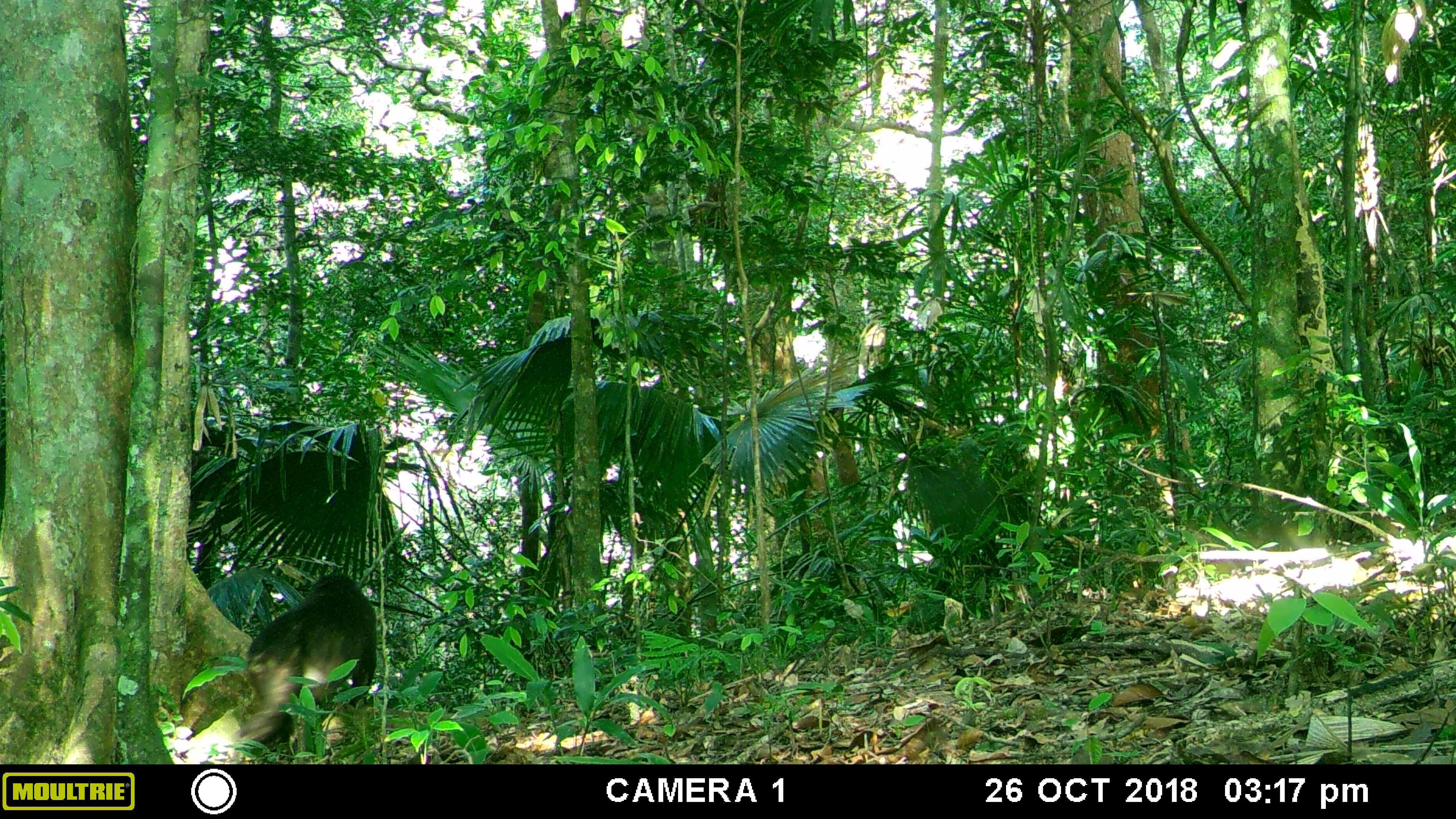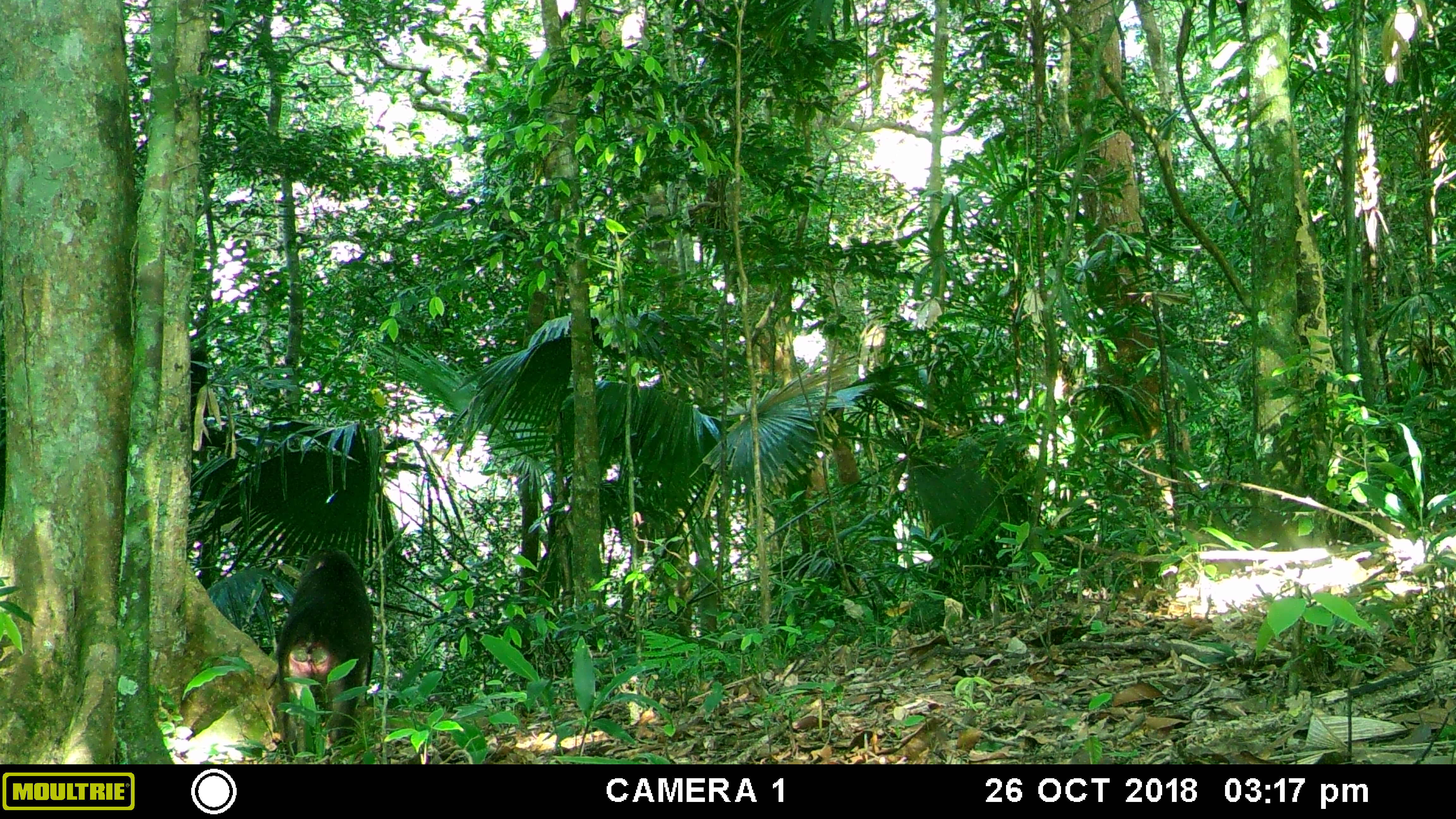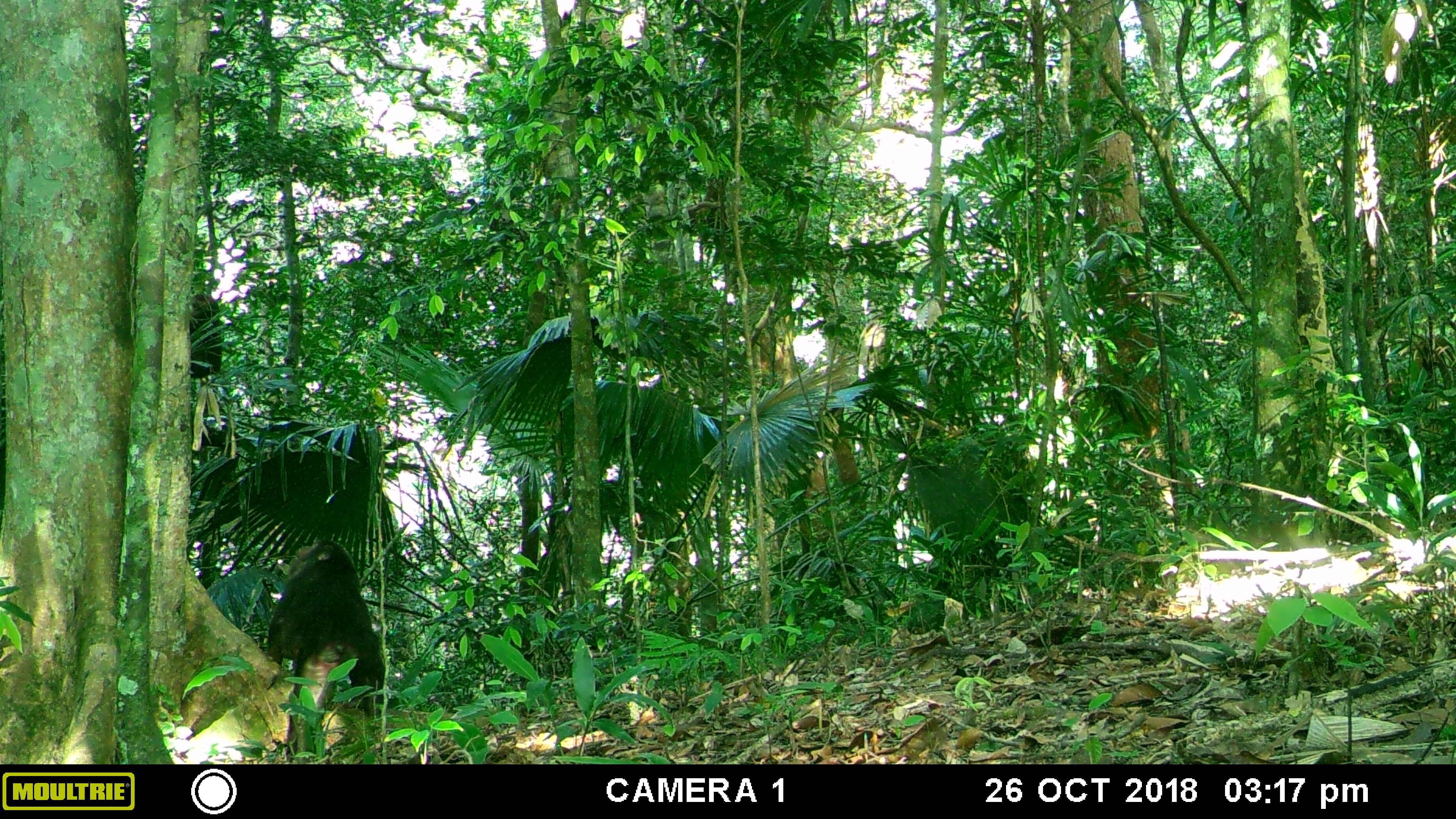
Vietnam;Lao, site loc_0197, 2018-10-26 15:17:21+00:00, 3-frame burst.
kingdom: Animalia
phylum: Chordata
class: Mammalia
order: Primates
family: Cercopithecidae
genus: Macaca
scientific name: Macaca arctoides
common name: stump-tailed macaque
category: stump tailed macaque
Stump tailed macaque (stump-tailed macaque) (Macaca arctoides). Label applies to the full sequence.